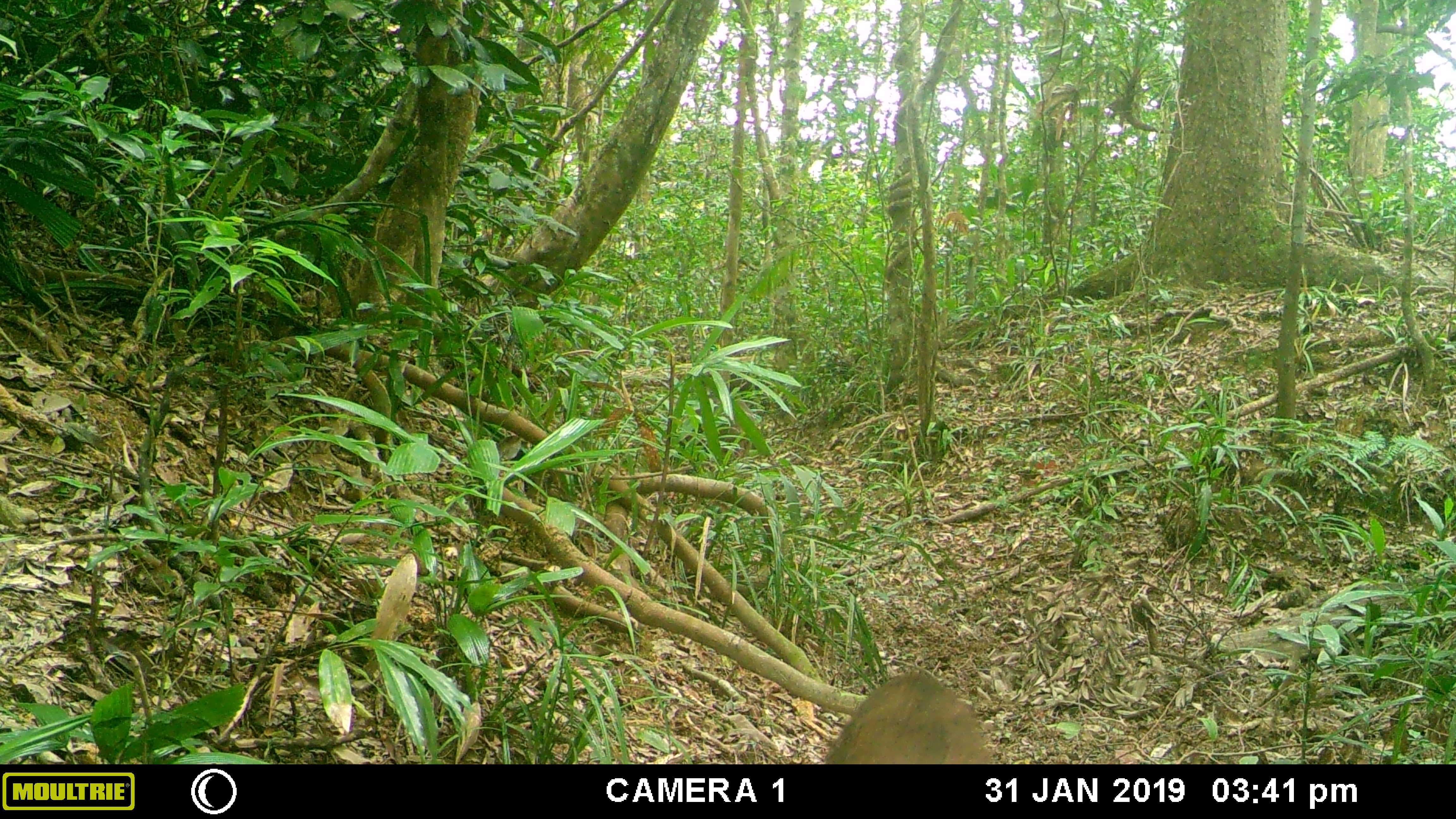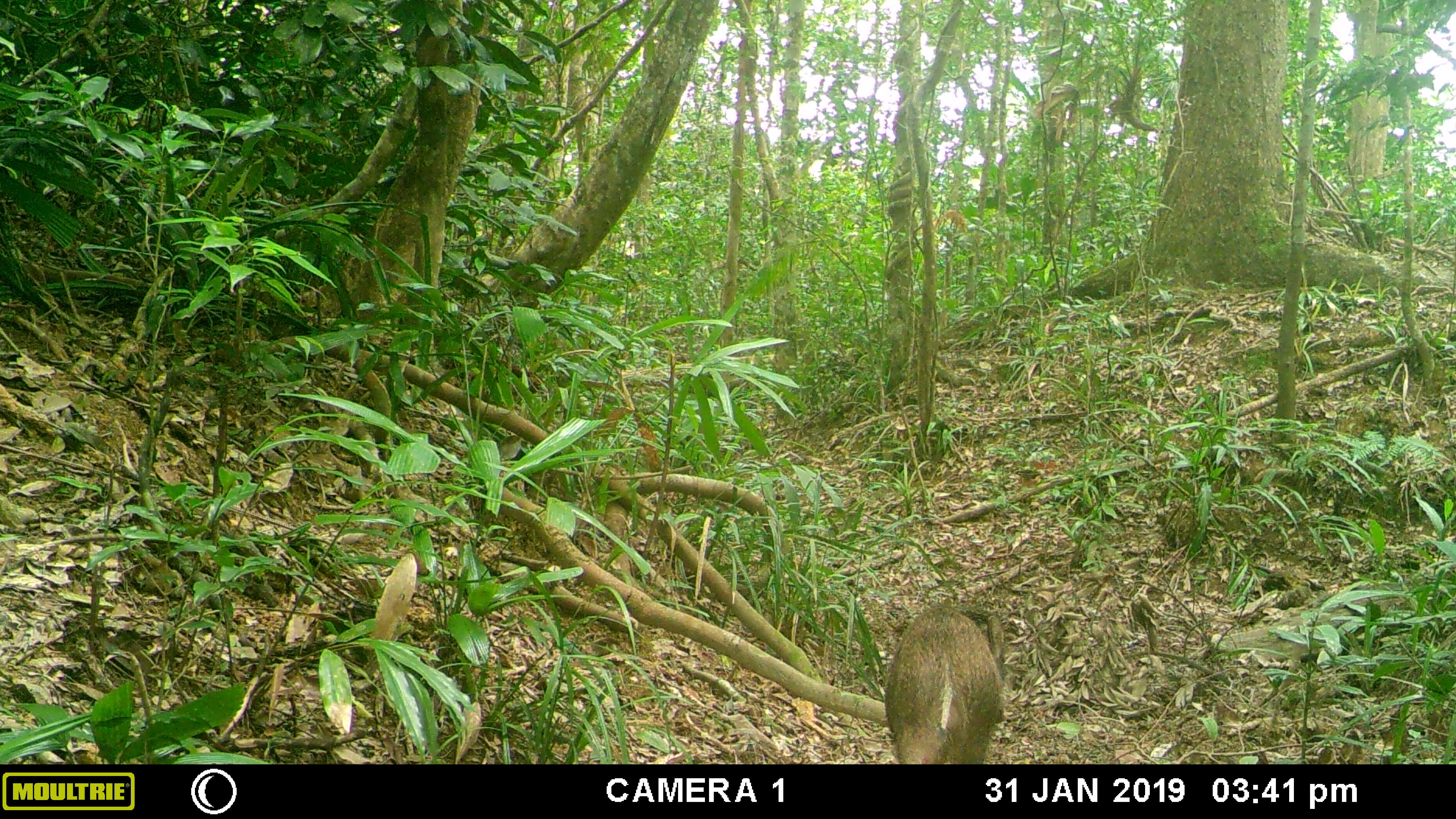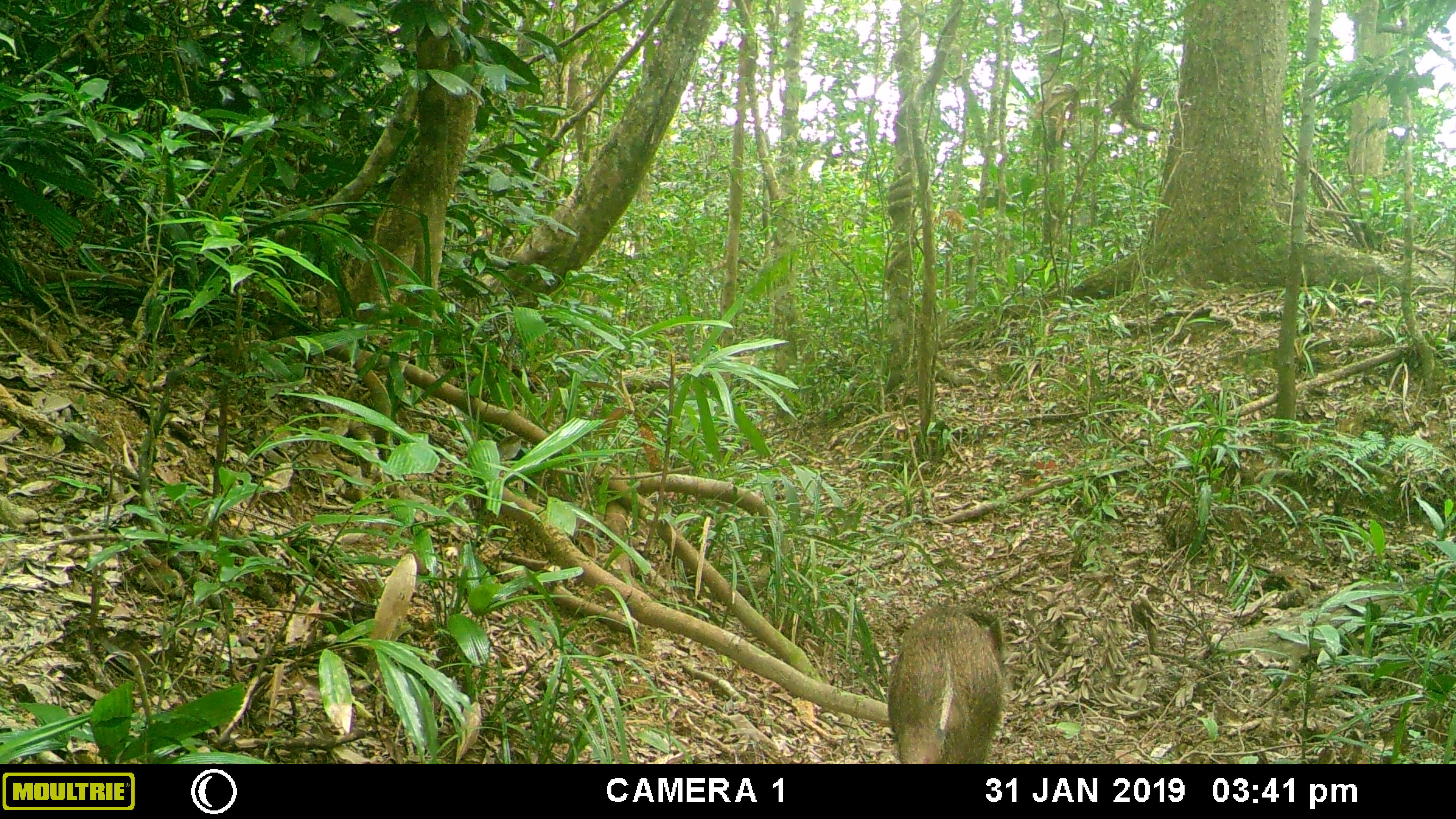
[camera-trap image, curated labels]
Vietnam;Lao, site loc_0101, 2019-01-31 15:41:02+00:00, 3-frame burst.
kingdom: Animalia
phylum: Chordata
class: Mammalia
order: Artiodactyla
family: Suidae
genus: Sus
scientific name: Sus scrofa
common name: eurasian wild pig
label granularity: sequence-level